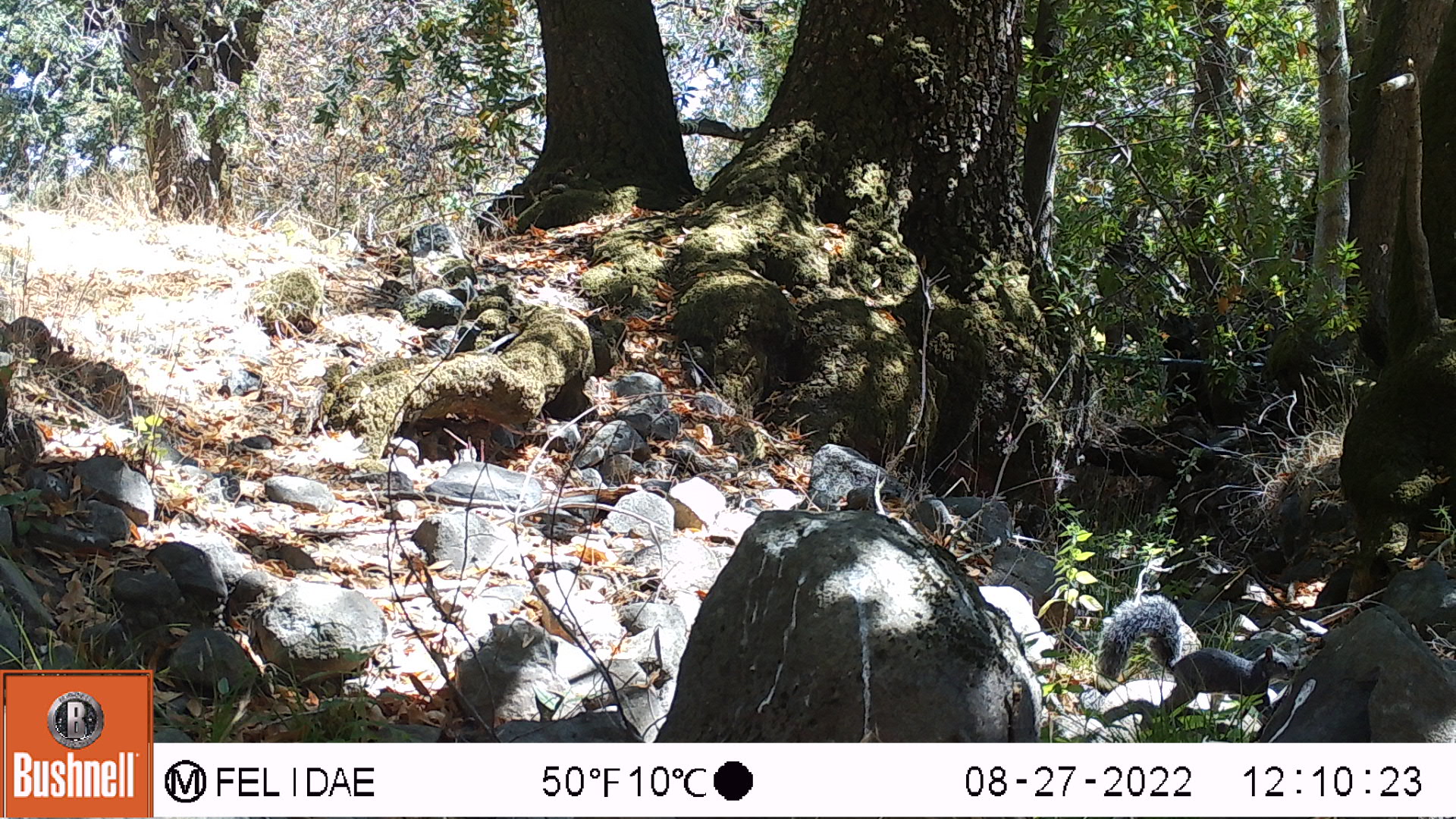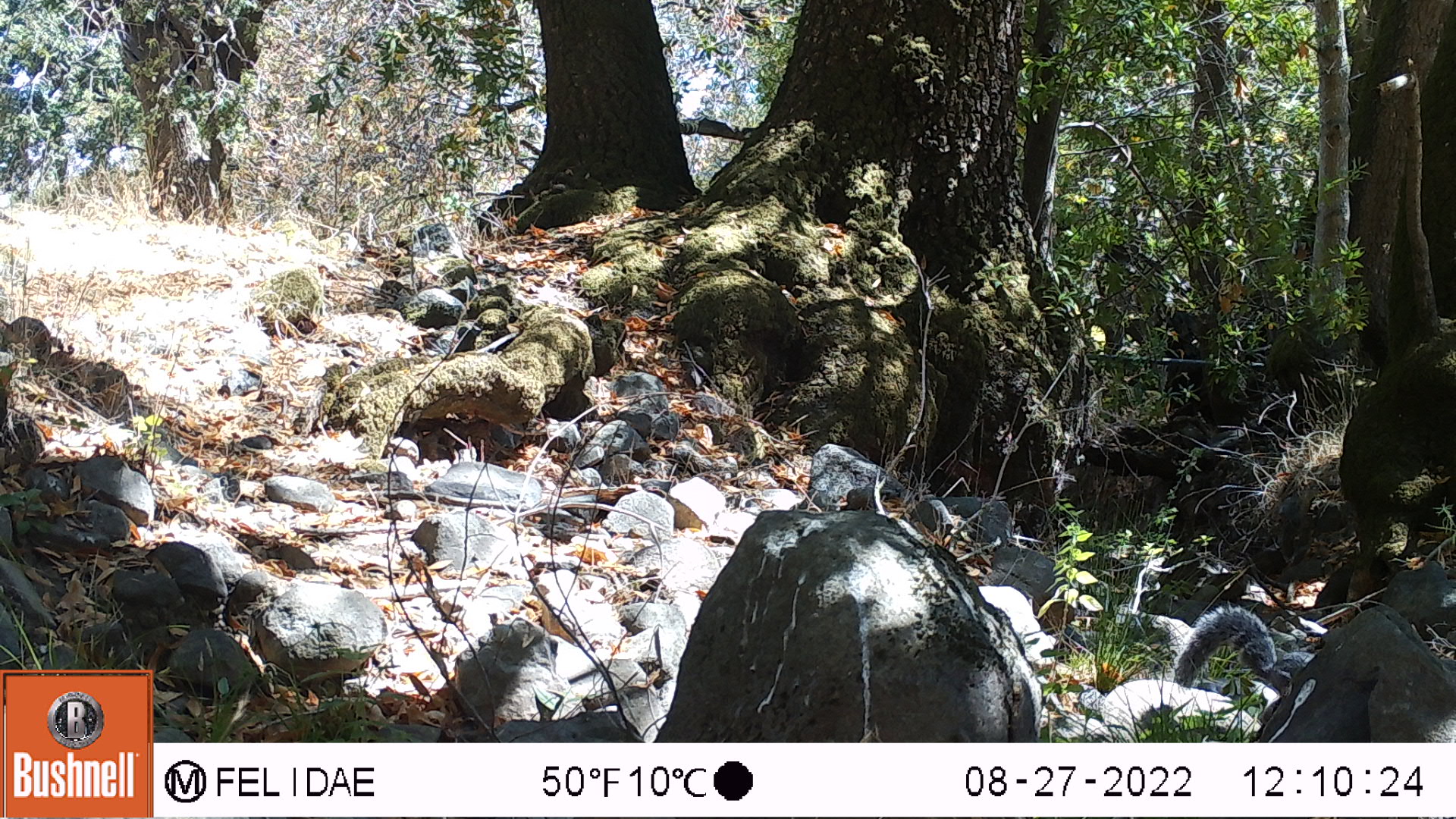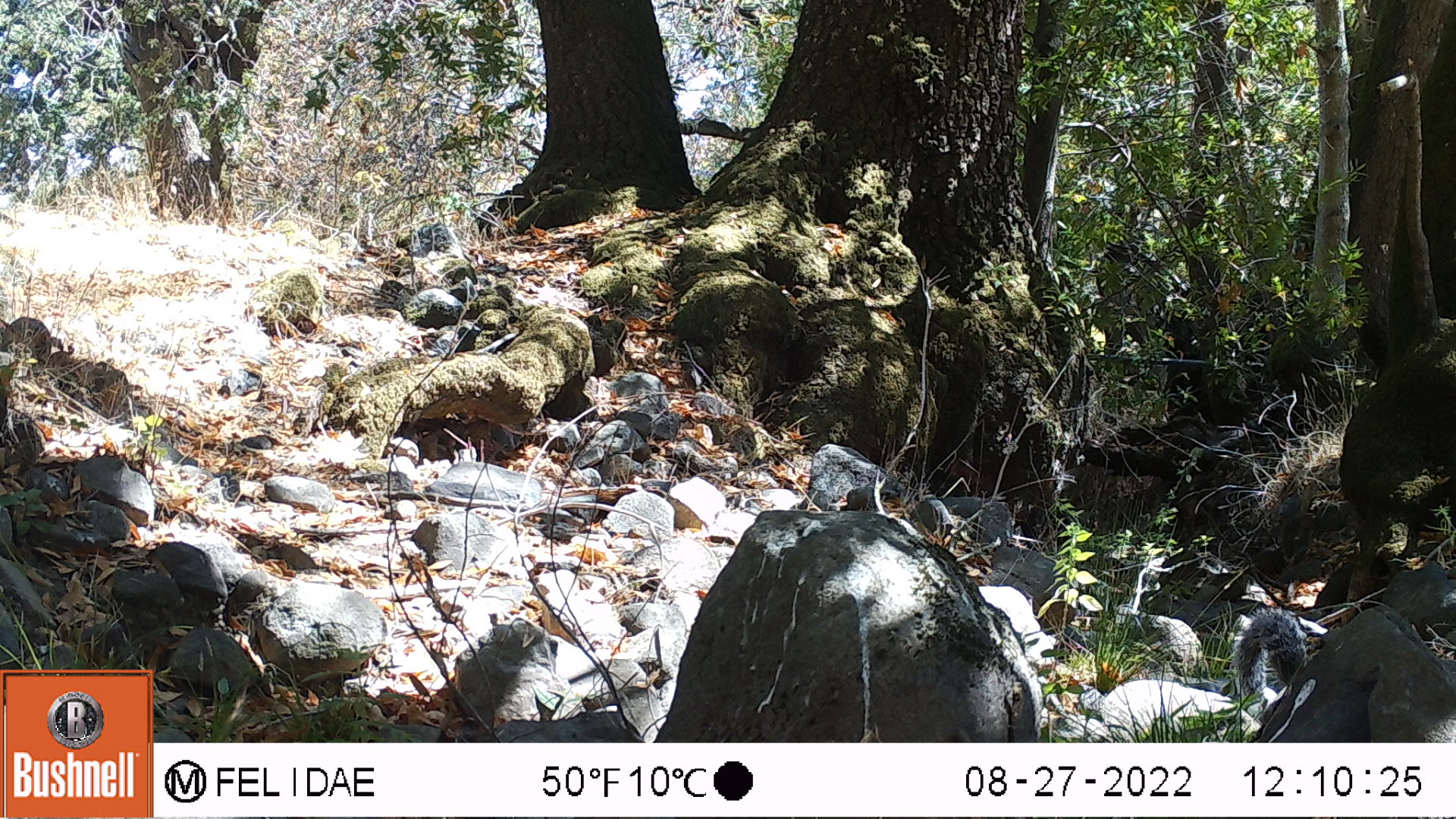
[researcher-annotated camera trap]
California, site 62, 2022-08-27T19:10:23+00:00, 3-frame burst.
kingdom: Animalia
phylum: Chordata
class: Mammalia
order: Rodentia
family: Sciuridae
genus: Sciurus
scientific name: Sciurus griseus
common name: western gray squirrel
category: western grey squirrel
Western grey squirrel (western gray squirrel) (Sciurus griseus).